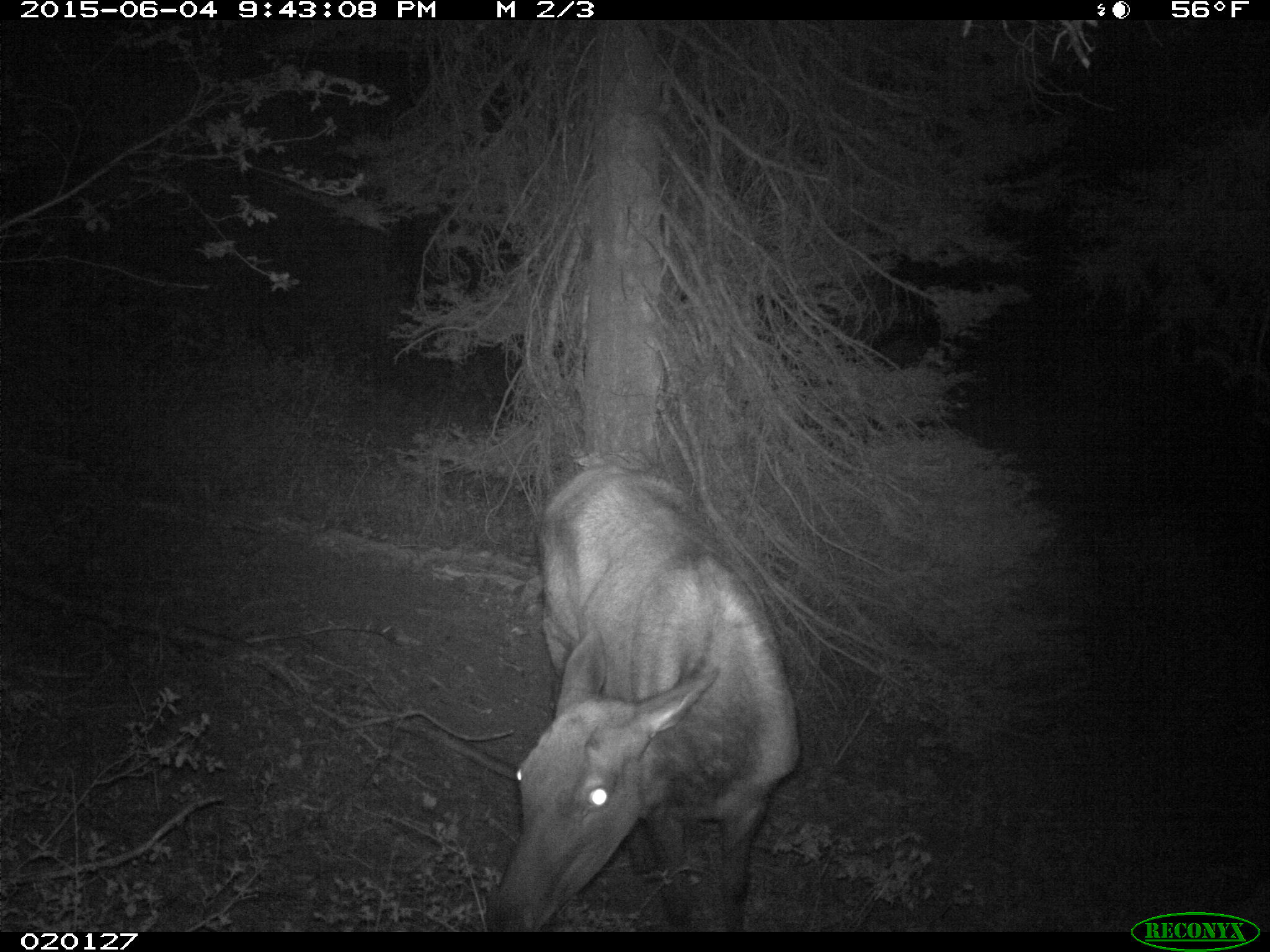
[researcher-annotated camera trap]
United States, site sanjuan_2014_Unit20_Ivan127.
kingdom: Animalia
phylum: Chordata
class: Mammalia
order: Artiodactyla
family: Cervidae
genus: Cervus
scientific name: Cervus elaphus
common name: red deer